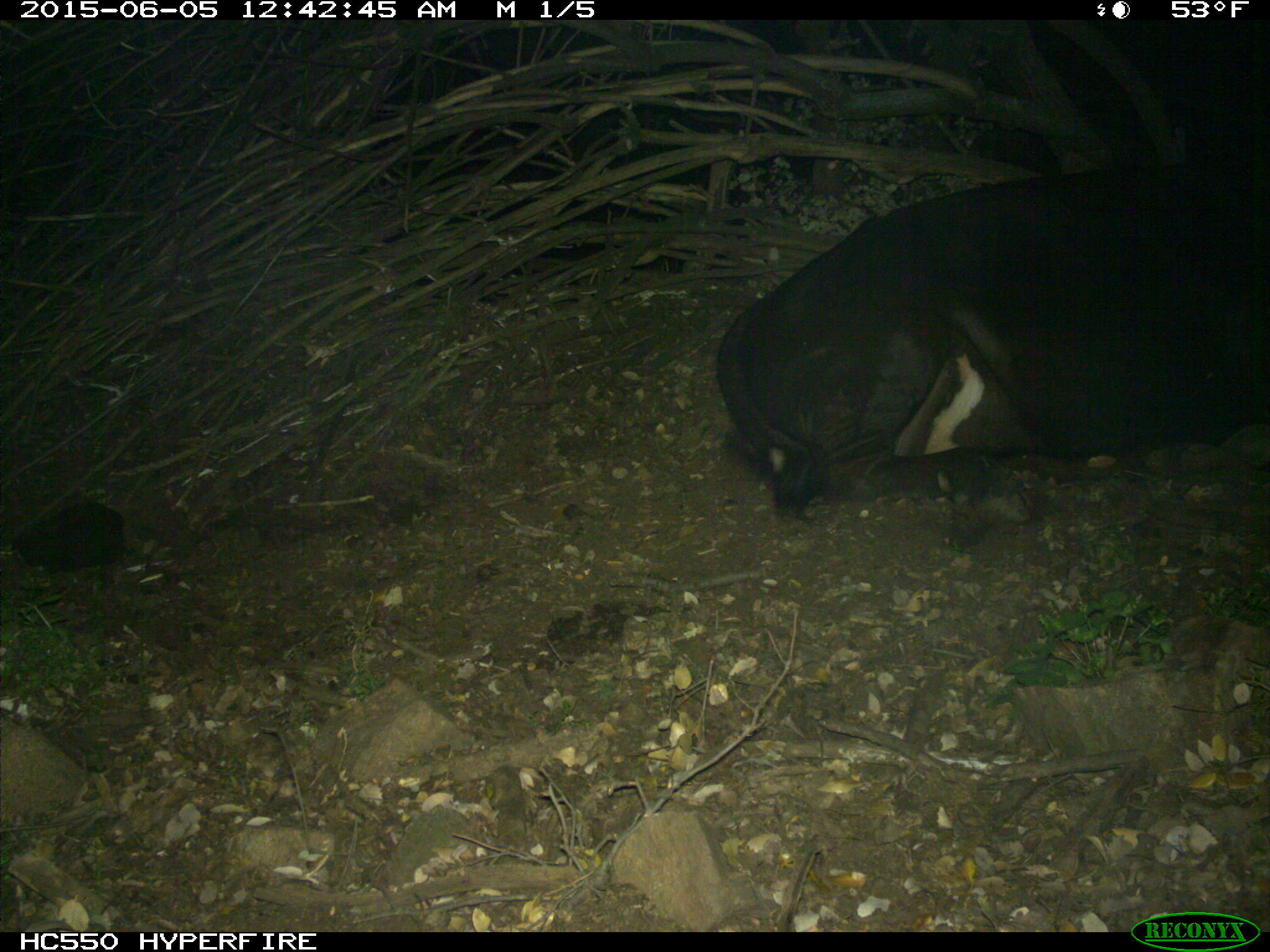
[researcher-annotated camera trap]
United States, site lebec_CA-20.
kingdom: Animalia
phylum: Chordata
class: Mammalia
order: Artiodactyla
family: Bovidae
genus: Bos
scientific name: Bos taurus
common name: domestic cow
Bos taurus (domestic cow).